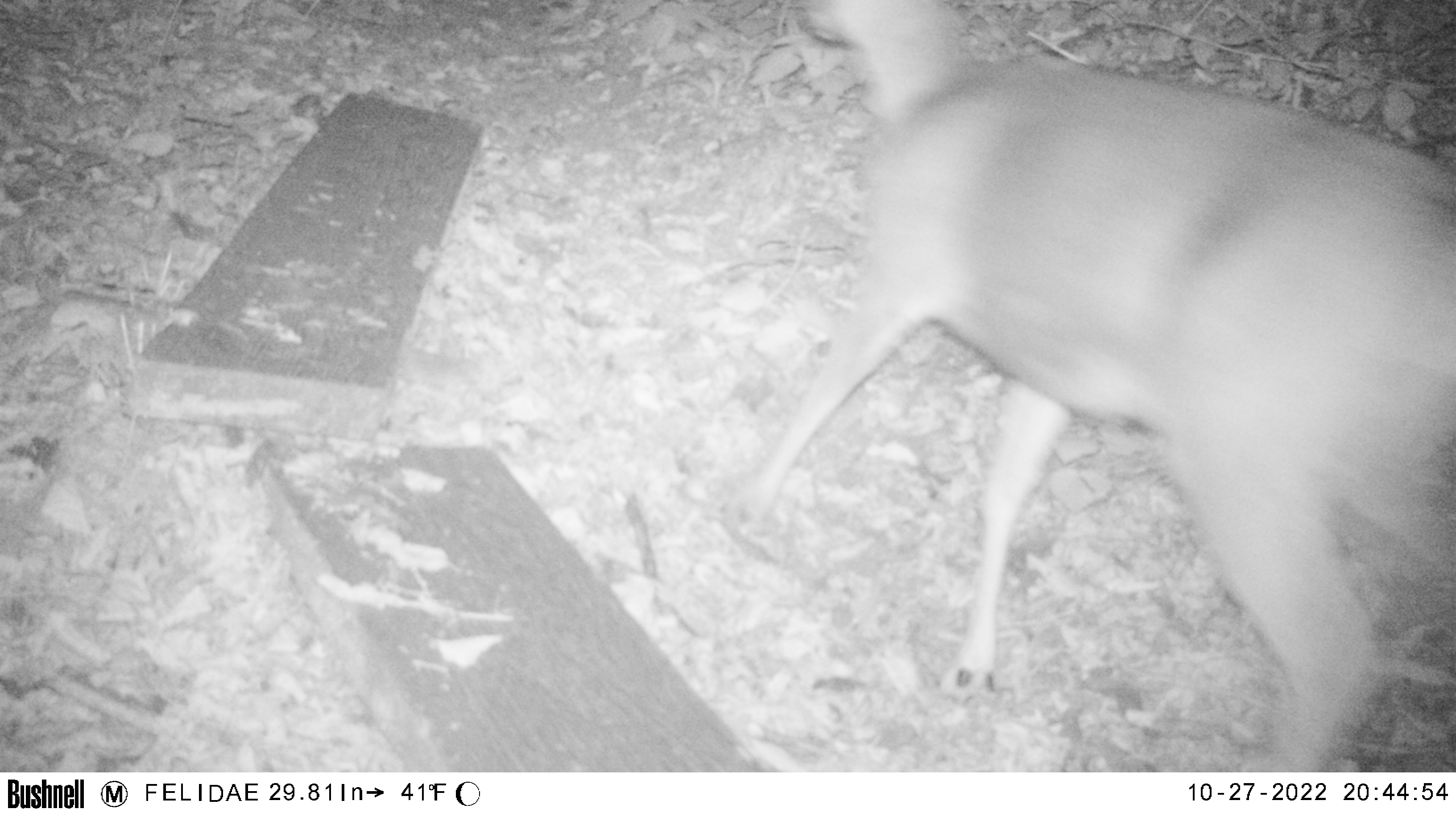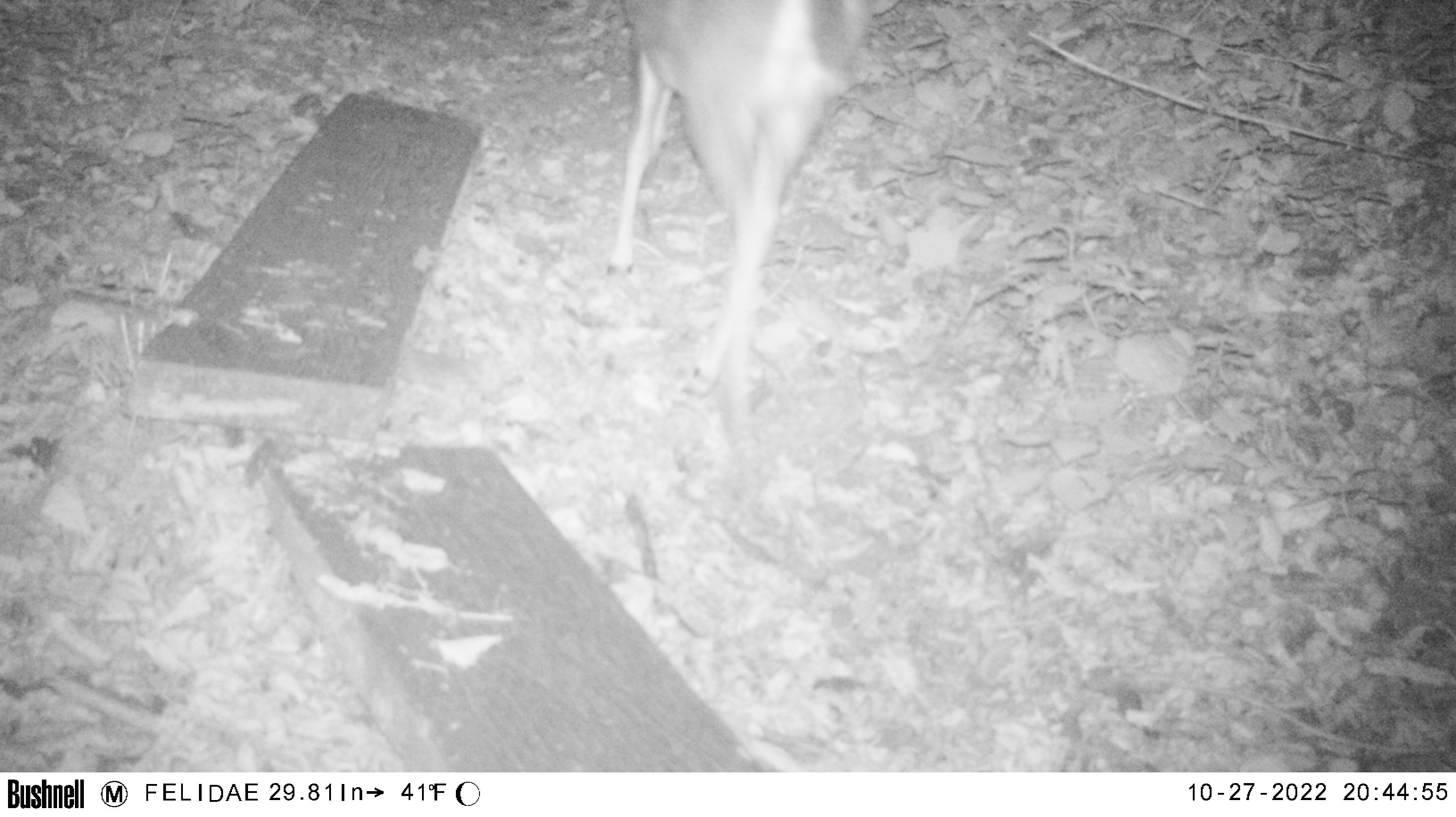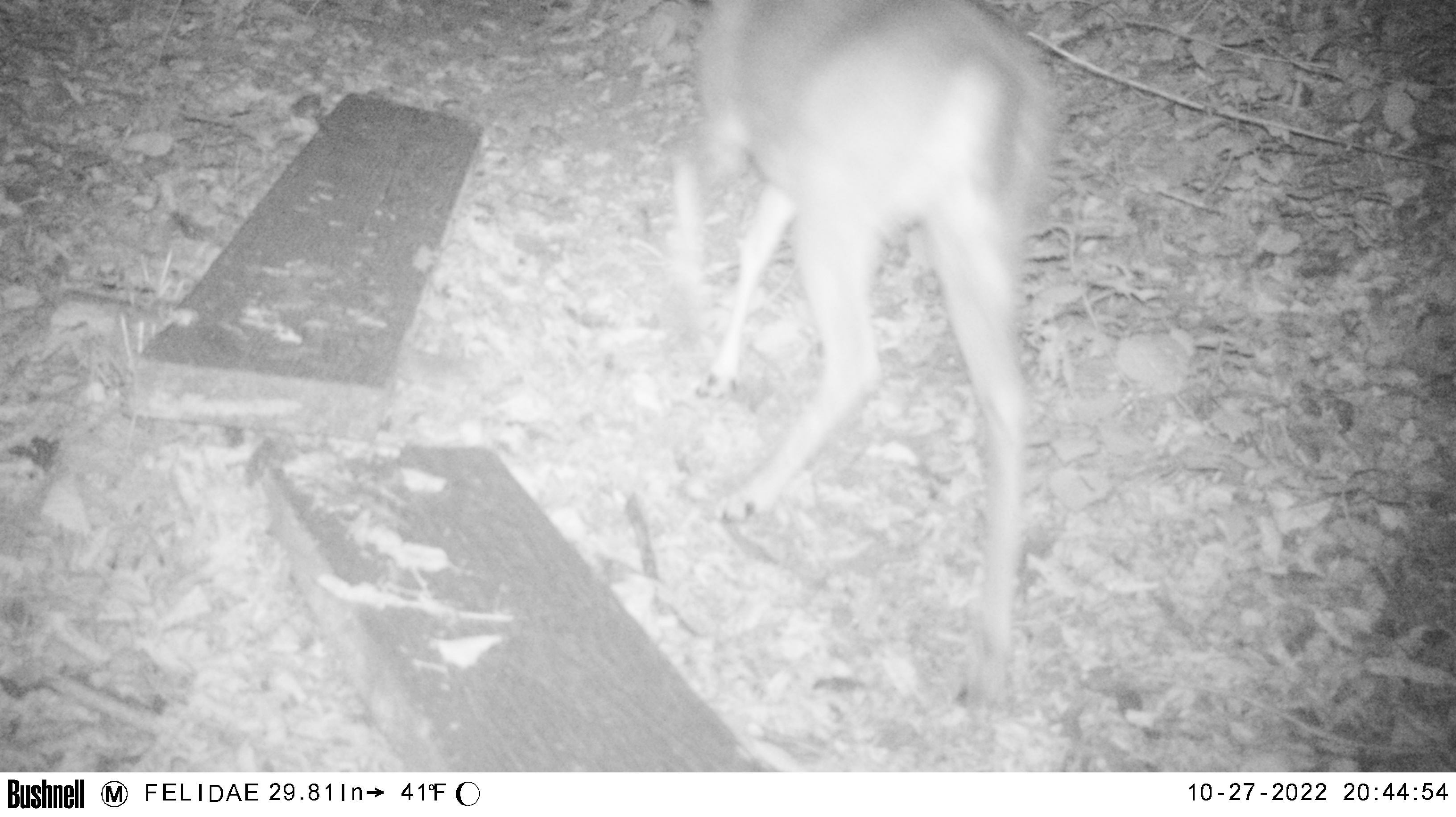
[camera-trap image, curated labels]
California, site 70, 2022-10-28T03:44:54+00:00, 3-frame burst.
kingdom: Animalia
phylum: Chordata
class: Mammalia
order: Artiodactyla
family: Cervidae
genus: Odocoileus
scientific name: Odocoileus hemionus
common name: mule deer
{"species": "mule deer (Odocoileus hemionus)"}